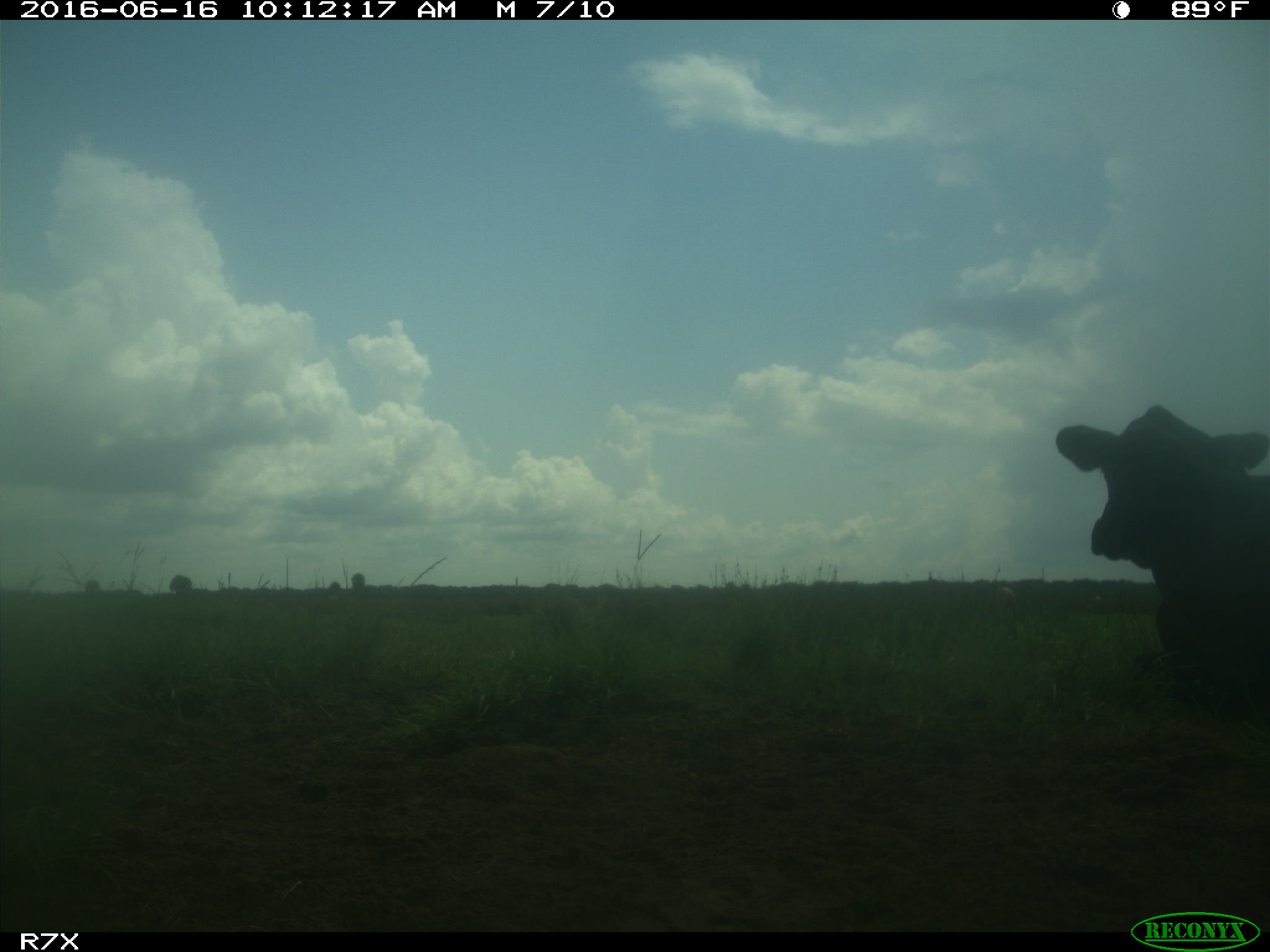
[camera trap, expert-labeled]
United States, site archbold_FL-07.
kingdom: Animalia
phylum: Chordata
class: Mammalia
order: Artiodactyla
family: Bovidae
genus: Bos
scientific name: Bos taurus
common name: domestic cow